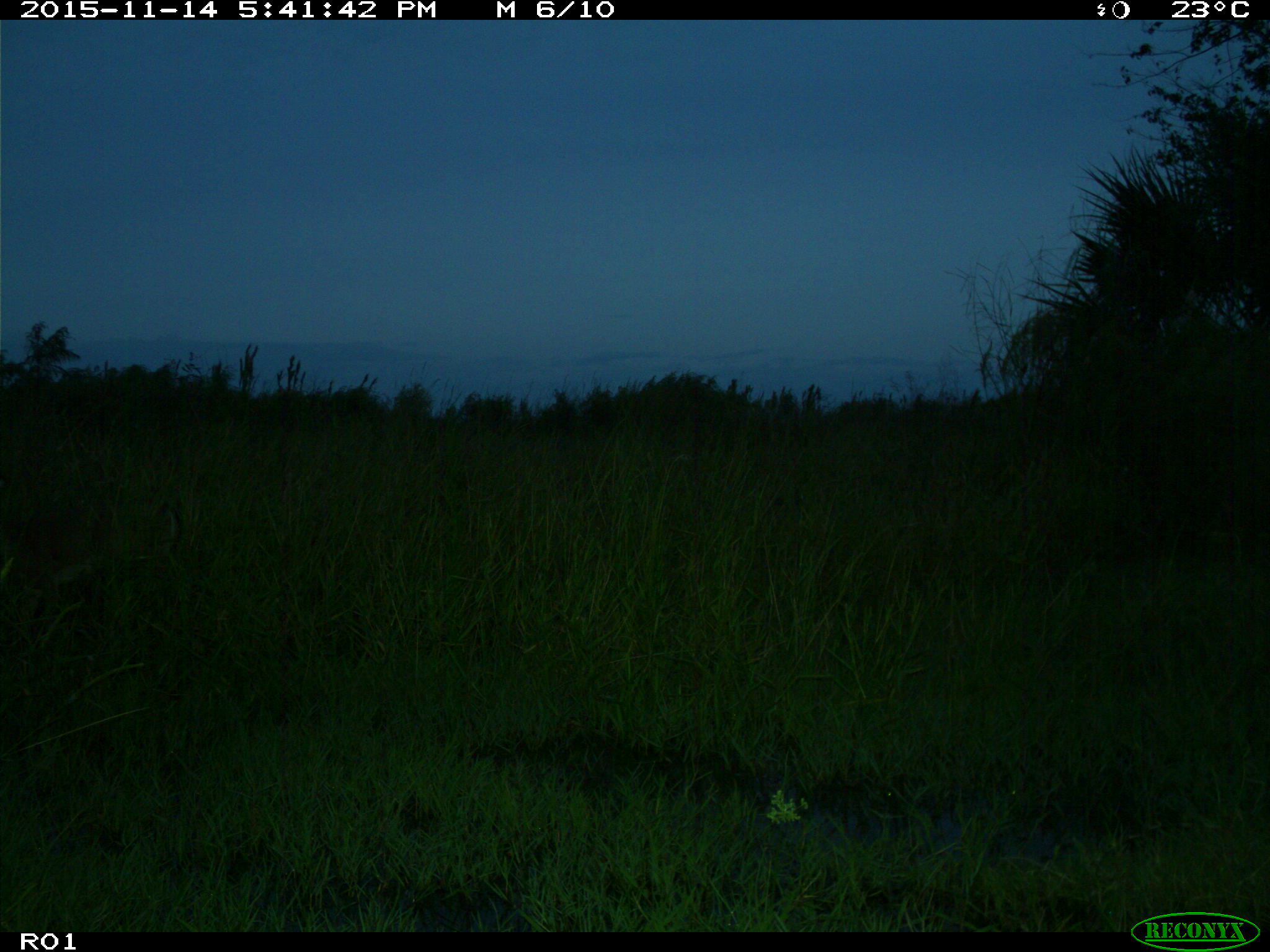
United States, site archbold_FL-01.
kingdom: Animalia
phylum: Chordata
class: Mammalia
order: Artiodactyla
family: Cervidae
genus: Odocoileus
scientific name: Odocoileus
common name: deer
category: unidentified deer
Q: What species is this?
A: Unidentified deer (deer) (Odocoileus).